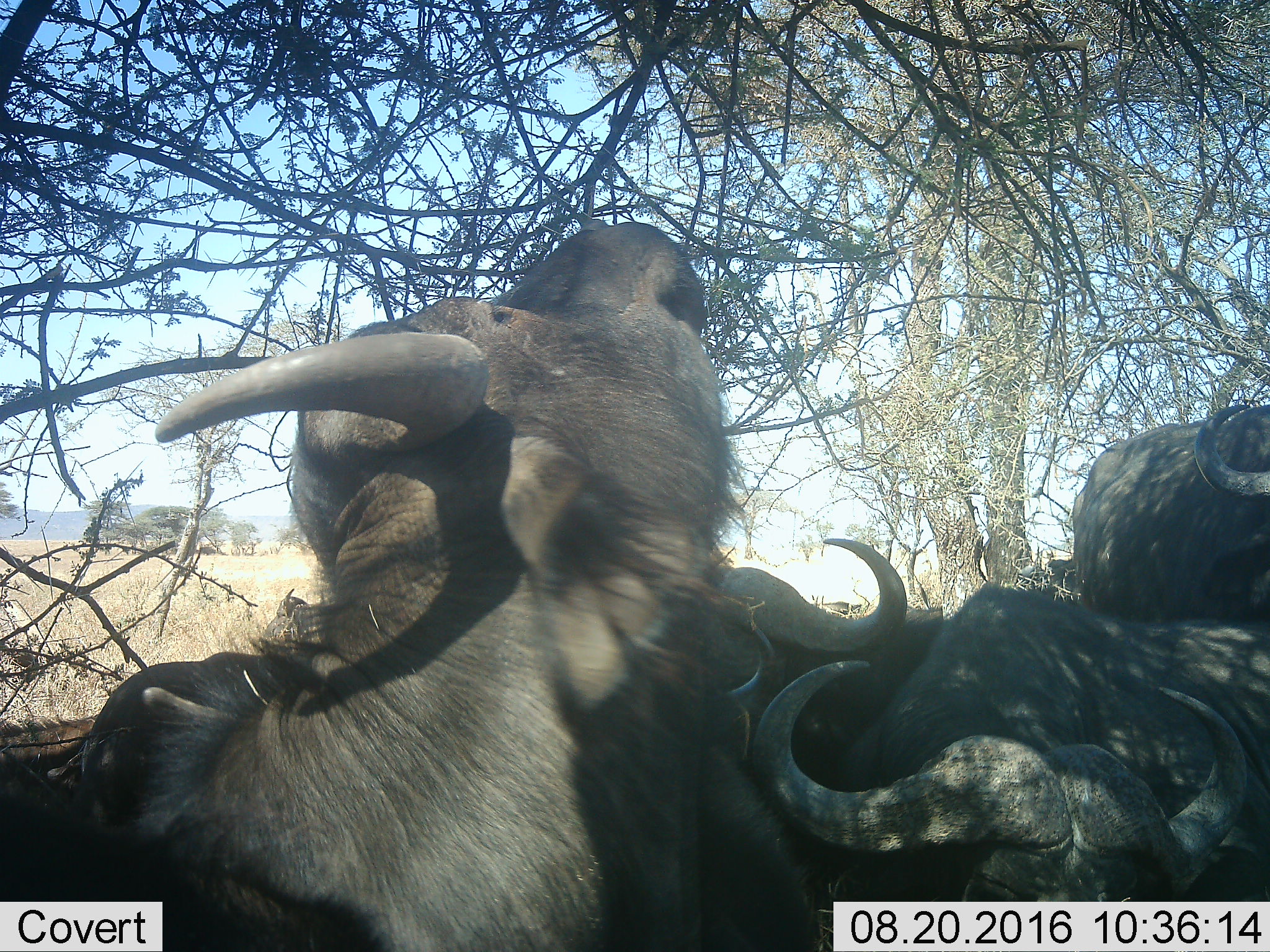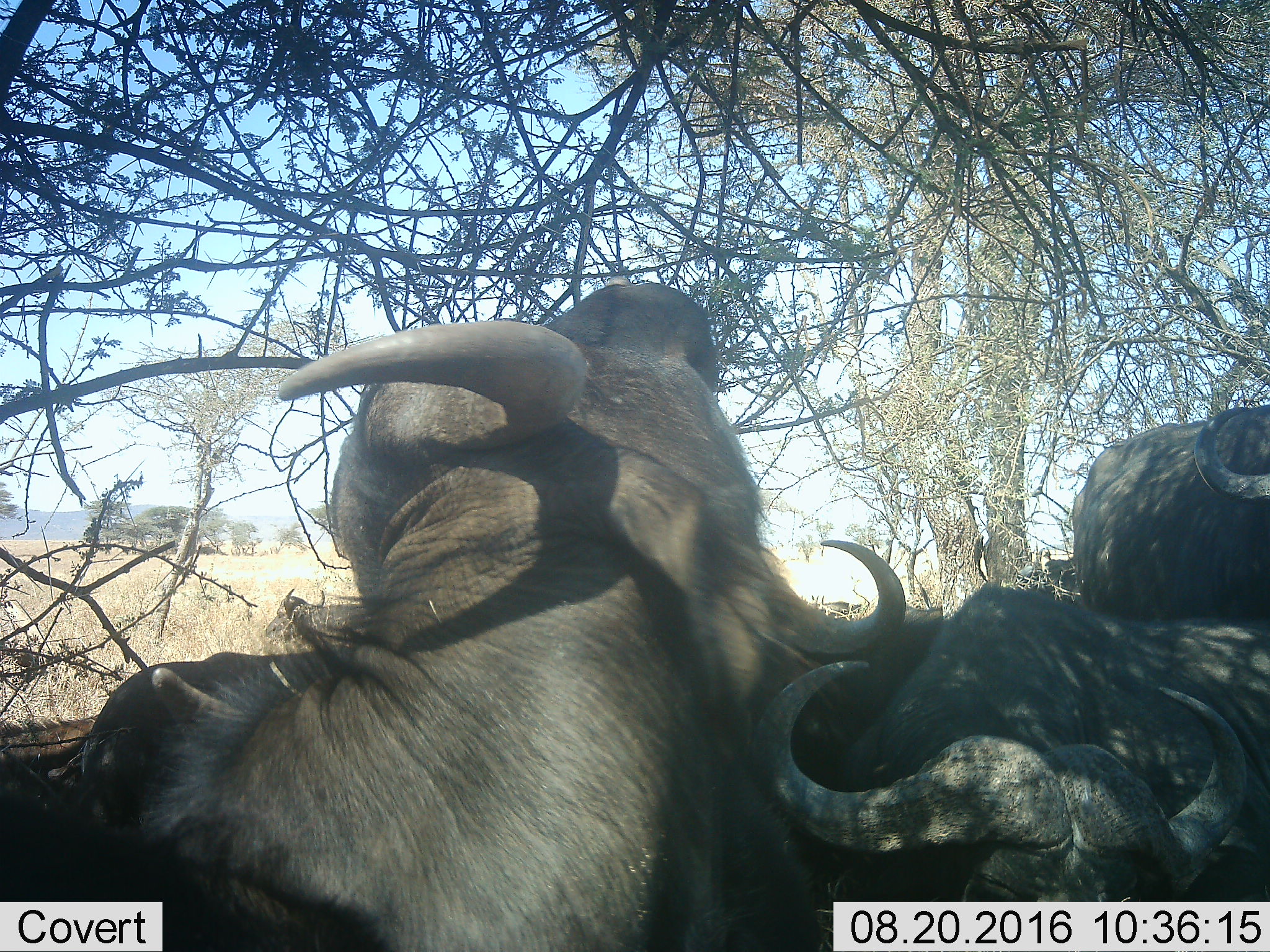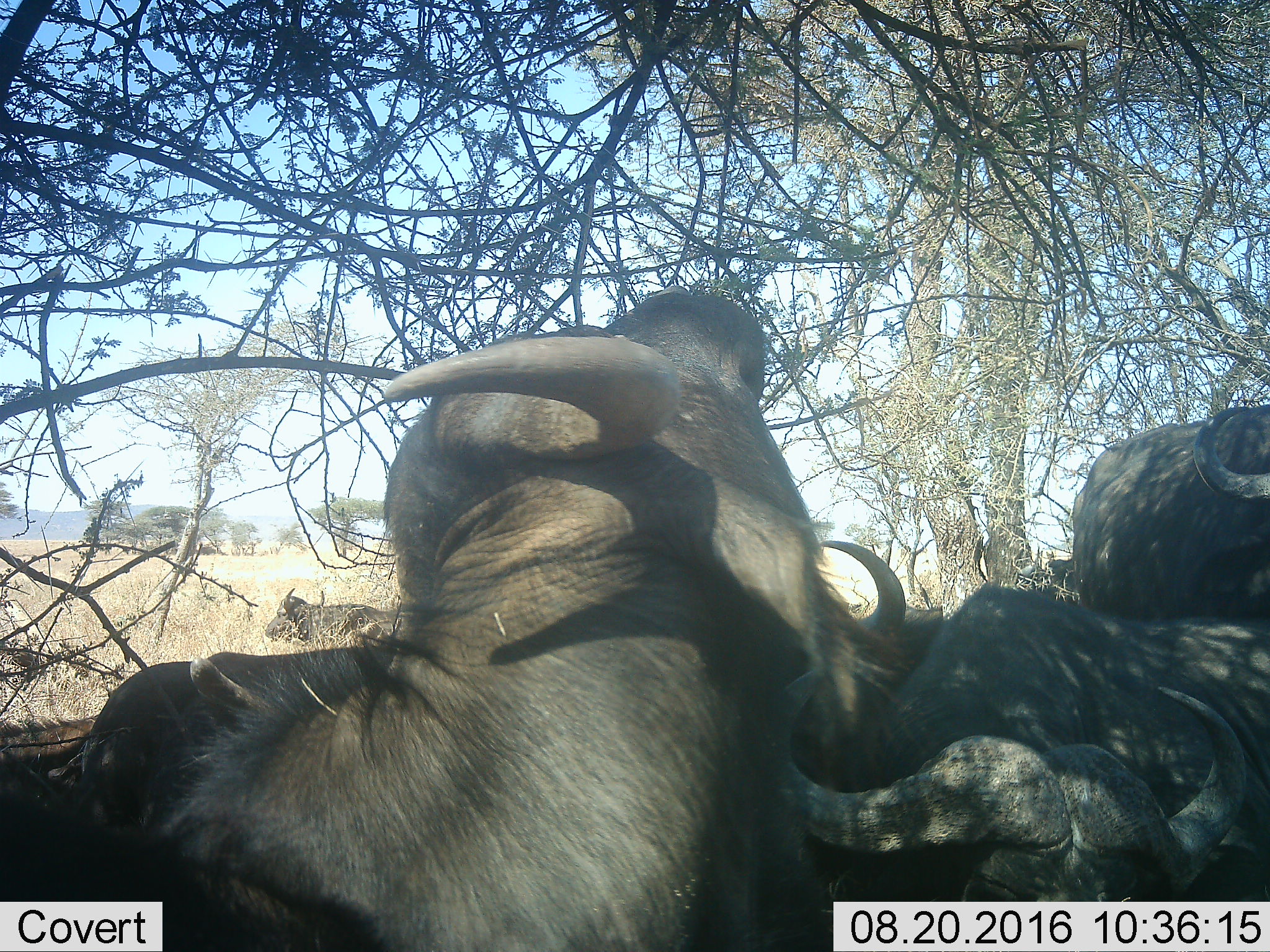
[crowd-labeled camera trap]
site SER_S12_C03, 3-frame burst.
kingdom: Animalia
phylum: Chordata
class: Mammalia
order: Artiodactyla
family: Bovidae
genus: Syncerus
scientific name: Syncerus caffer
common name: african buffalo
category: buffalo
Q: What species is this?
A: Buffalo (african buffalo) (Syncerus caffer).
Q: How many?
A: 4.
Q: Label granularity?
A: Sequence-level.